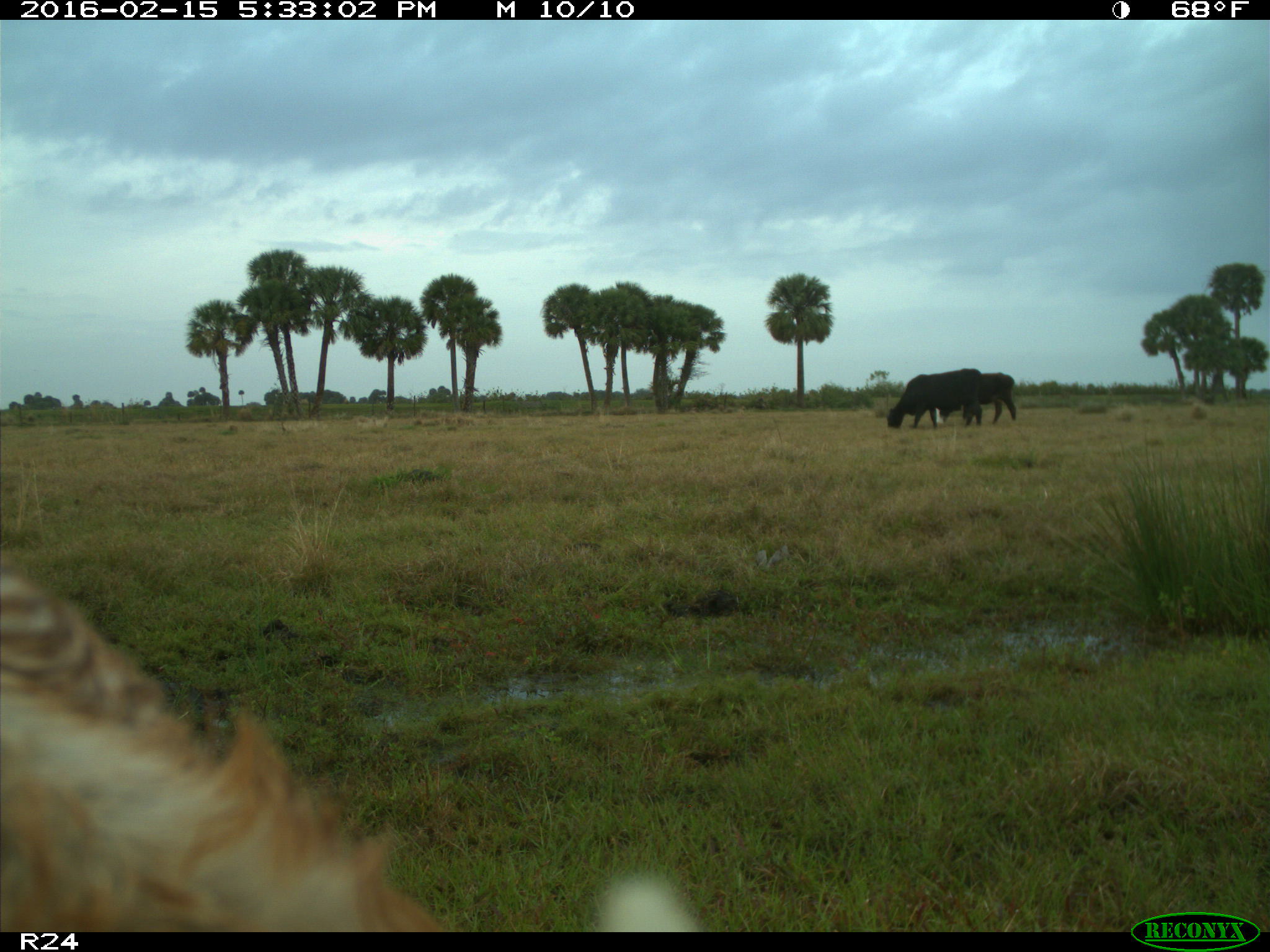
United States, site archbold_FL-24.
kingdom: Animalia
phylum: Chordata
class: Mammalia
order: Artiodactyla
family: Bovidae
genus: Bos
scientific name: Bos taurus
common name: domestic cow